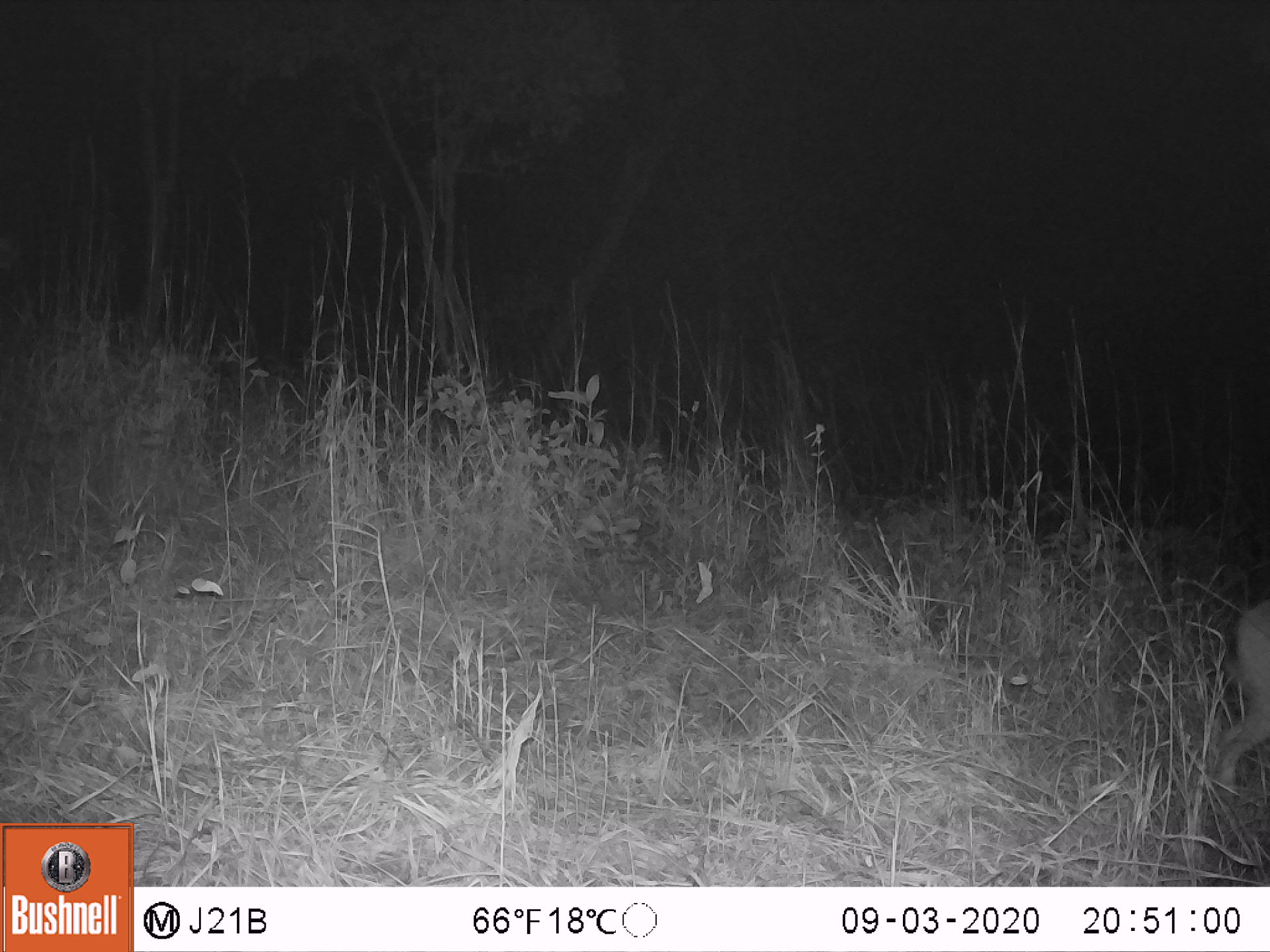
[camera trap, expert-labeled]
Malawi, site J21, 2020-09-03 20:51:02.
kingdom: Animalia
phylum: Chordata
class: Mammalia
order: Artiodactyla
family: Bovidae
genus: Sylvicapra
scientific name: Sylvicapra grimmia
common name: common duiker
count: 1